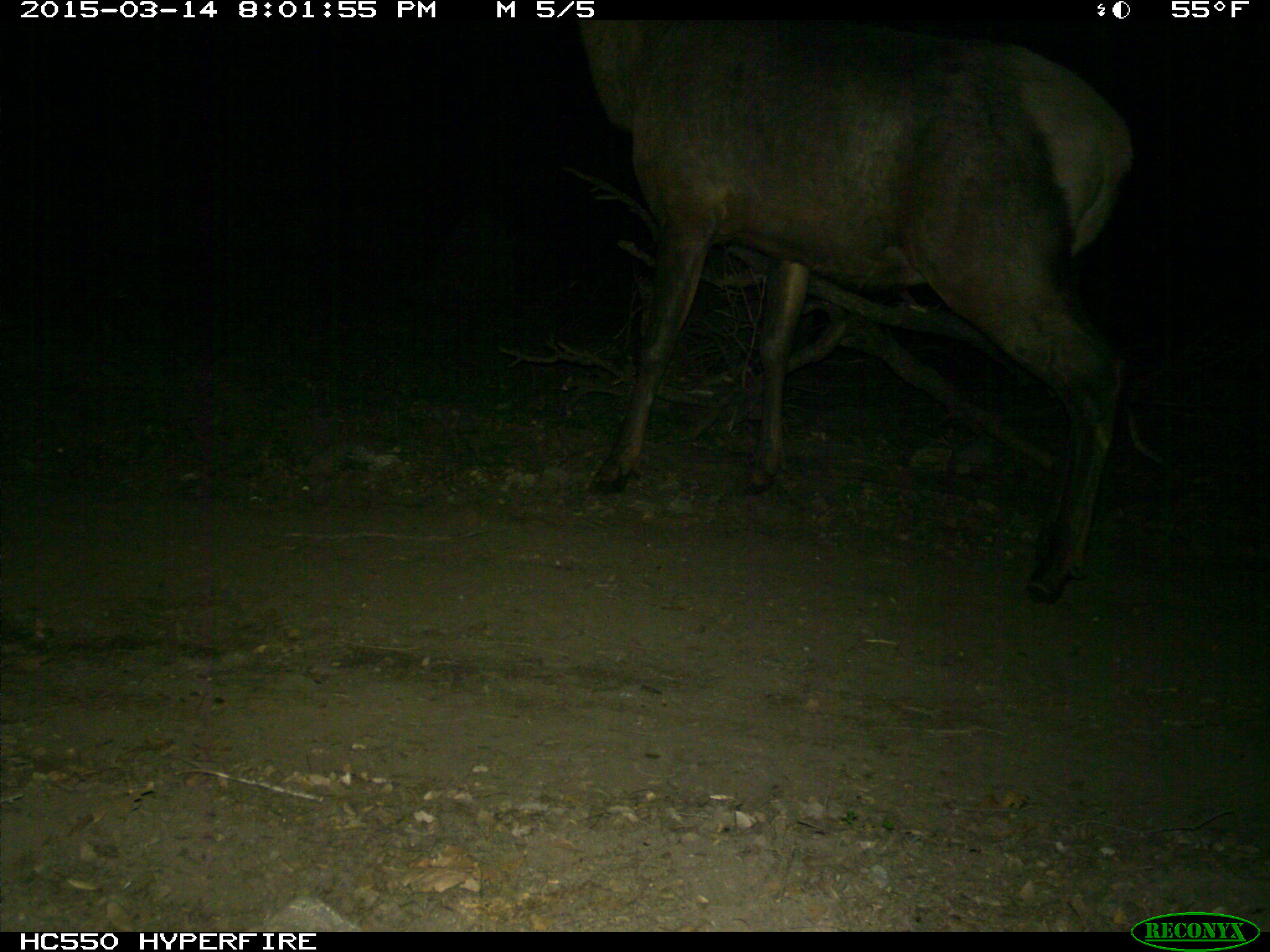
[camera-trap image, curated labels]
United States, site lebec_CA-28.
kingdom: Animalia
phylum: Chordata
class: Mammalia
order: Artiodactyla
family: Cervidae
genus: Cervus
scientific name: Cervus canadensis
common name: elk